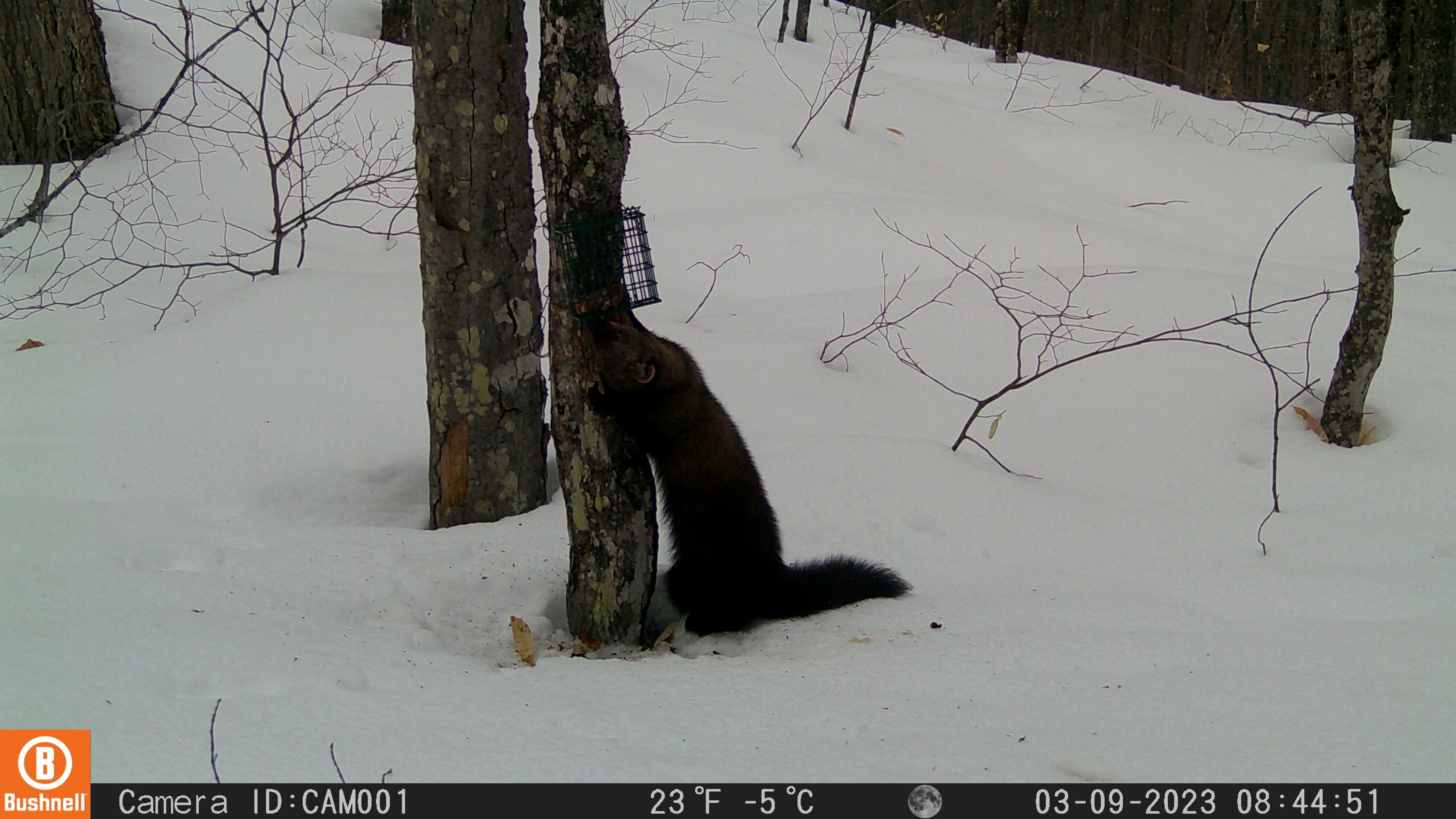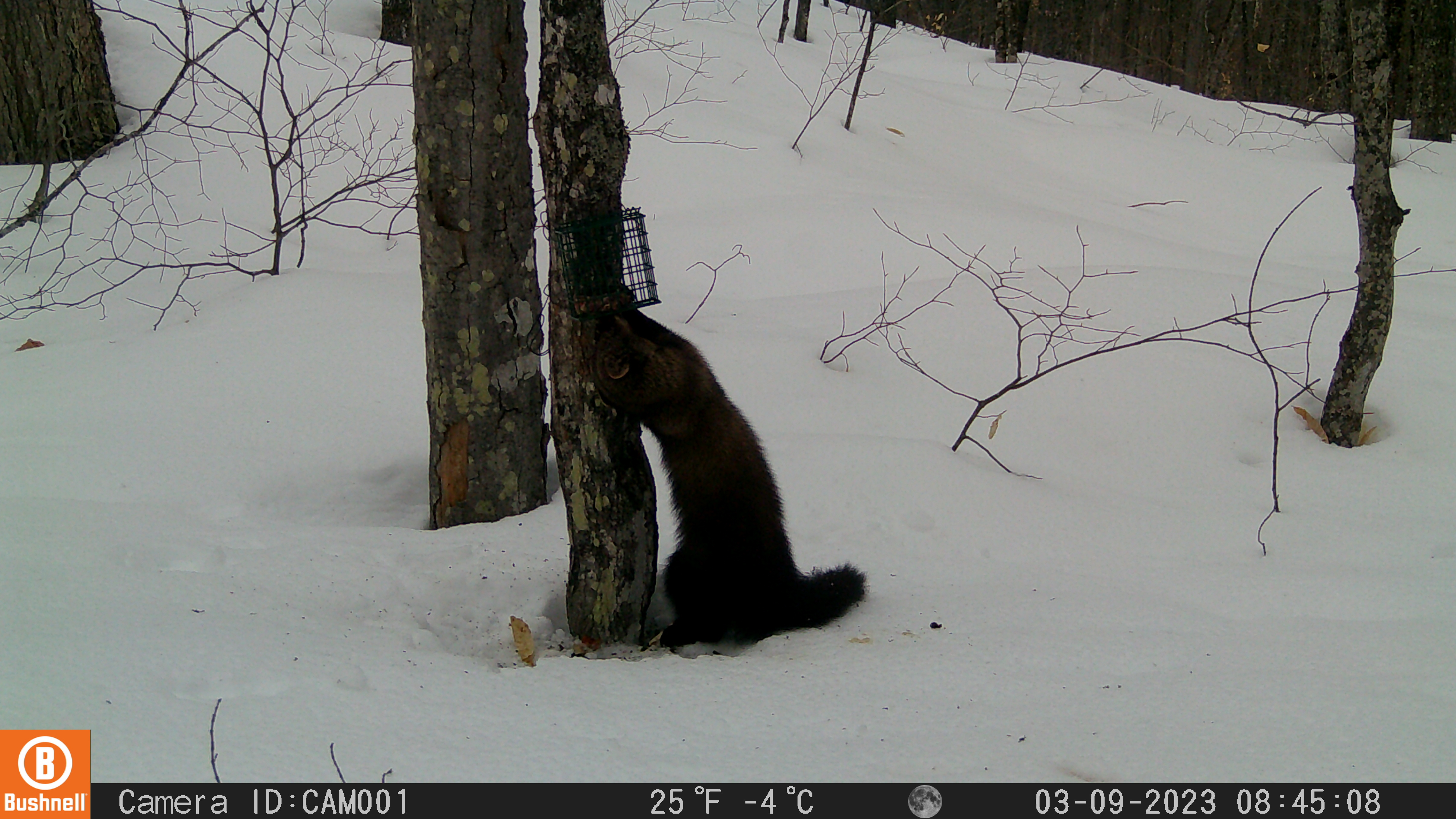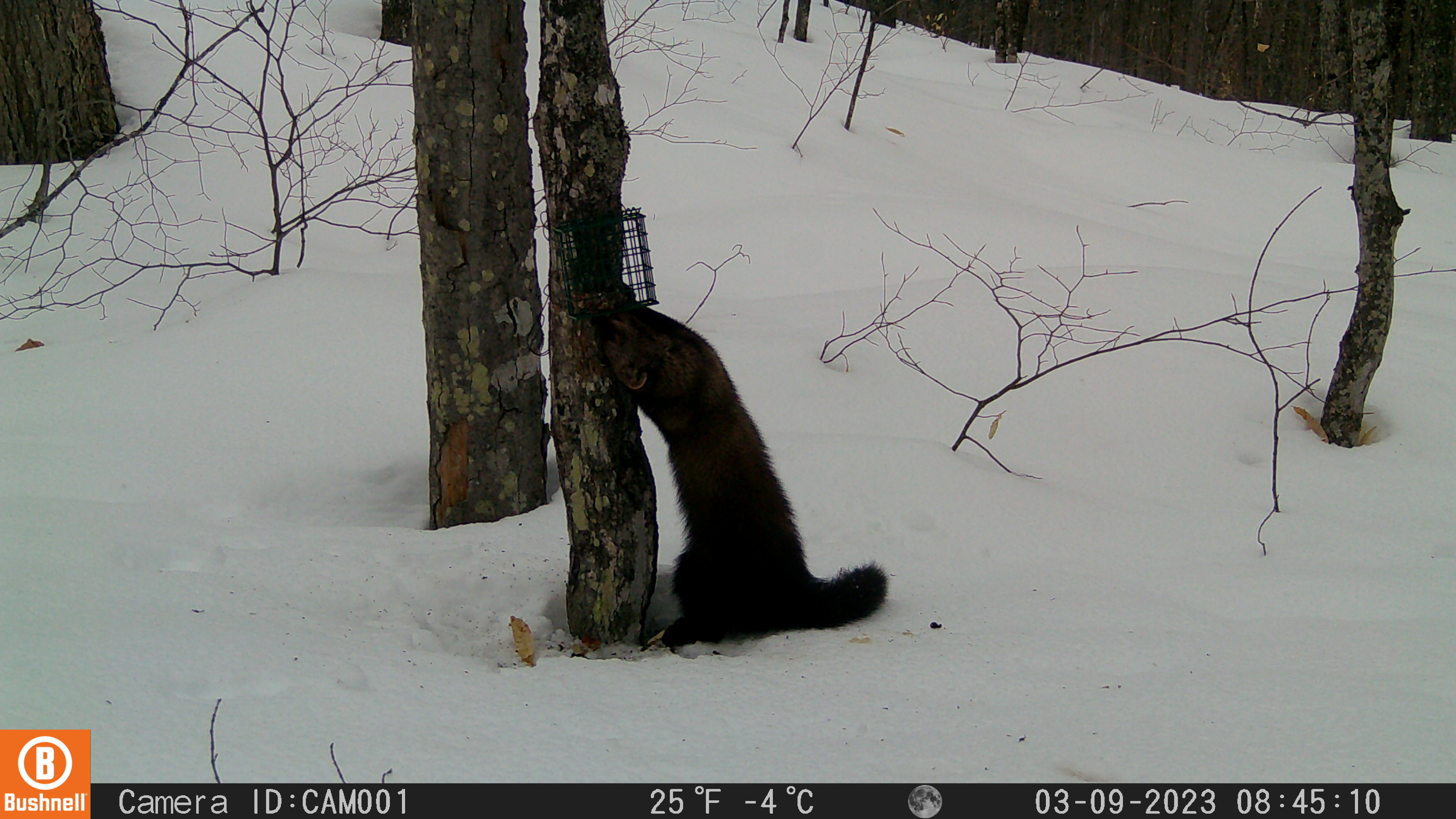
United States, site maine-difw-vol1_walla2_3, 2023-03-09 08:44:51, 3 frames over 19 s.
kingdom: Animalia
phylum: Chordata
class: Mammalia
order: Carnivora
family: Mustelidae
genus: Pekania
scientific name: Pekania pennanti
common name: fisher